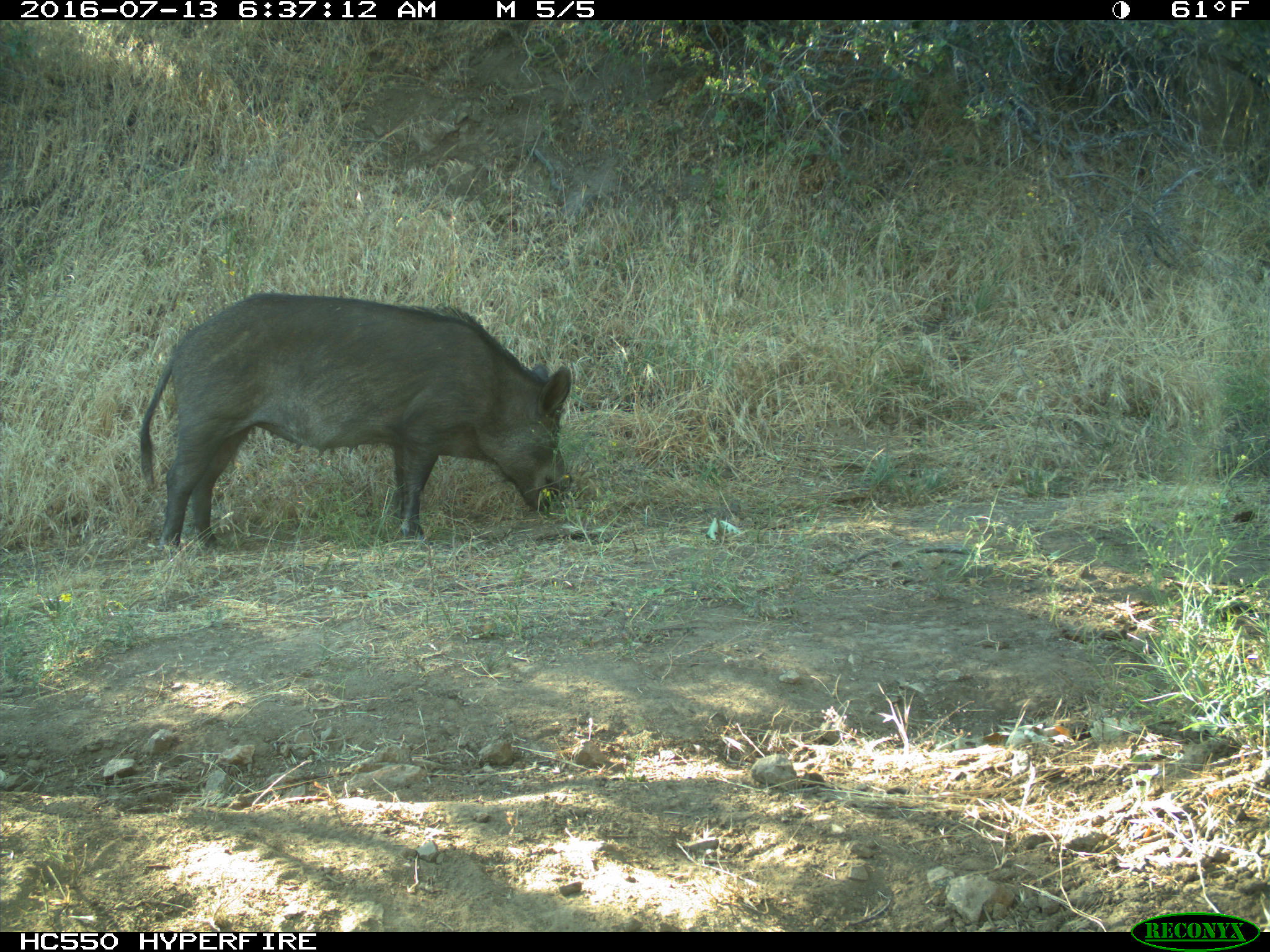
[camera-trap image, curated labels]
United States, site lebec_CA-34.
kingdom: Animalia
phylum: Chordata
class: Mammalia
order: Artiodactyla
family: Suidae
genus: Sus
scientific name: Sus scrofa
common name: wild boar